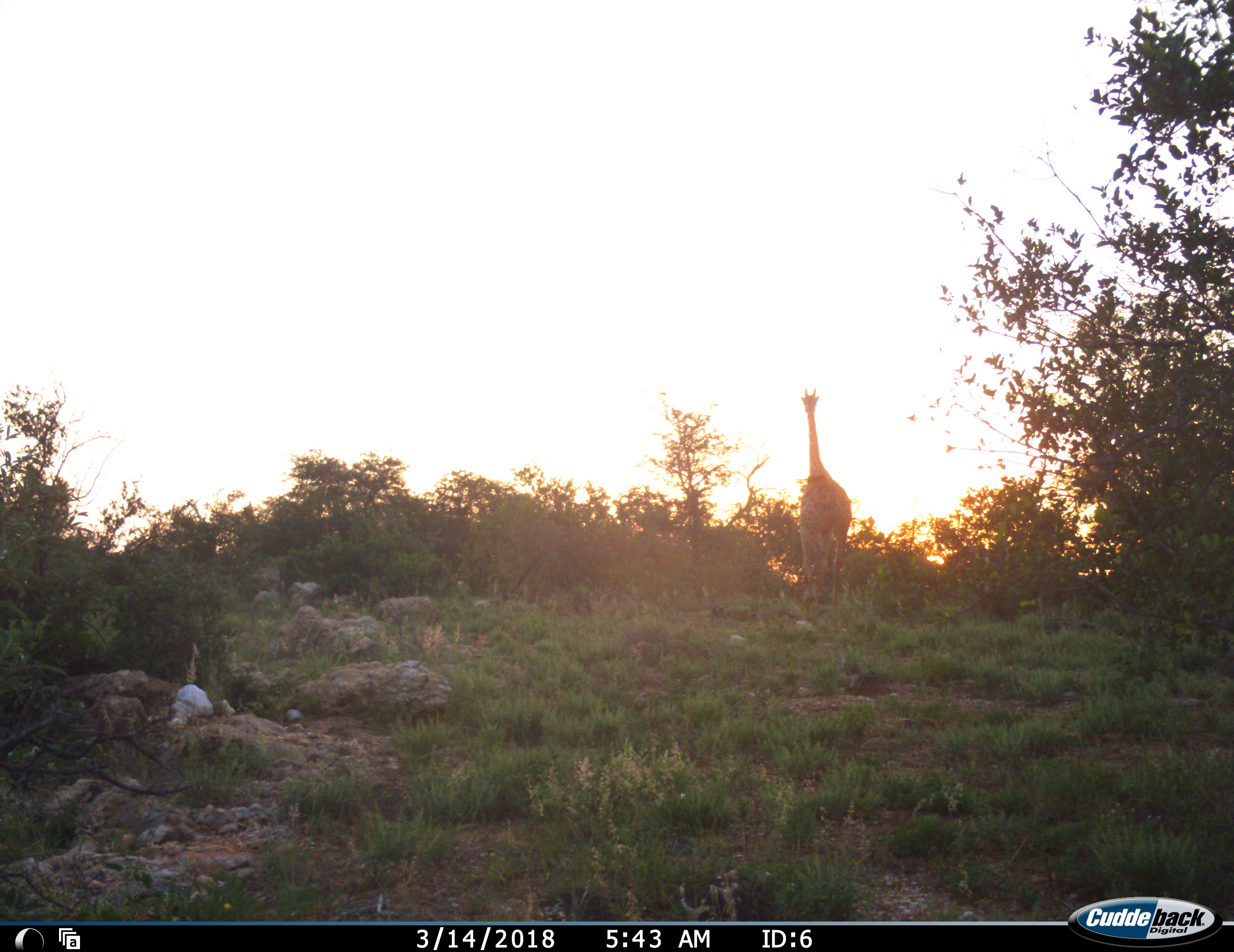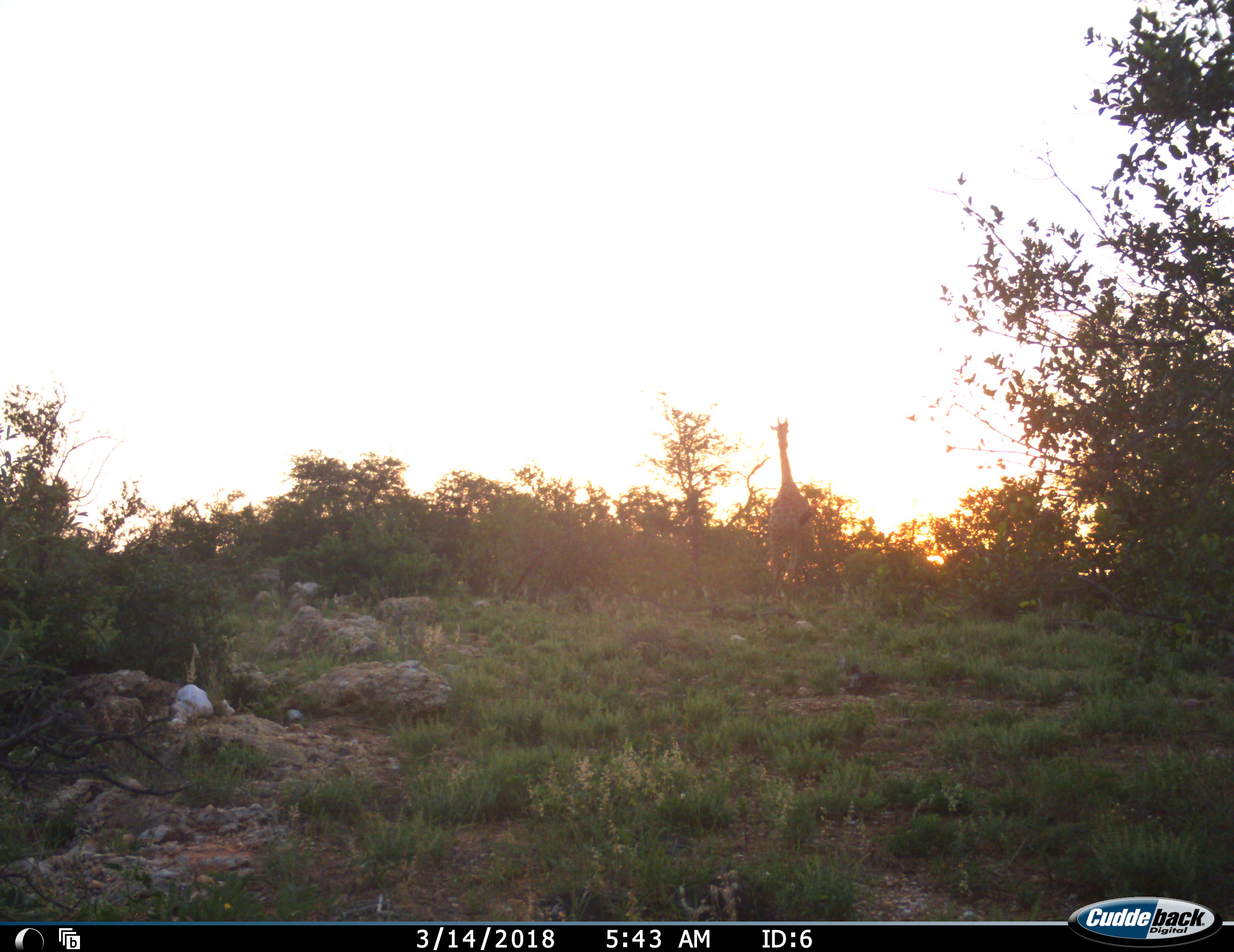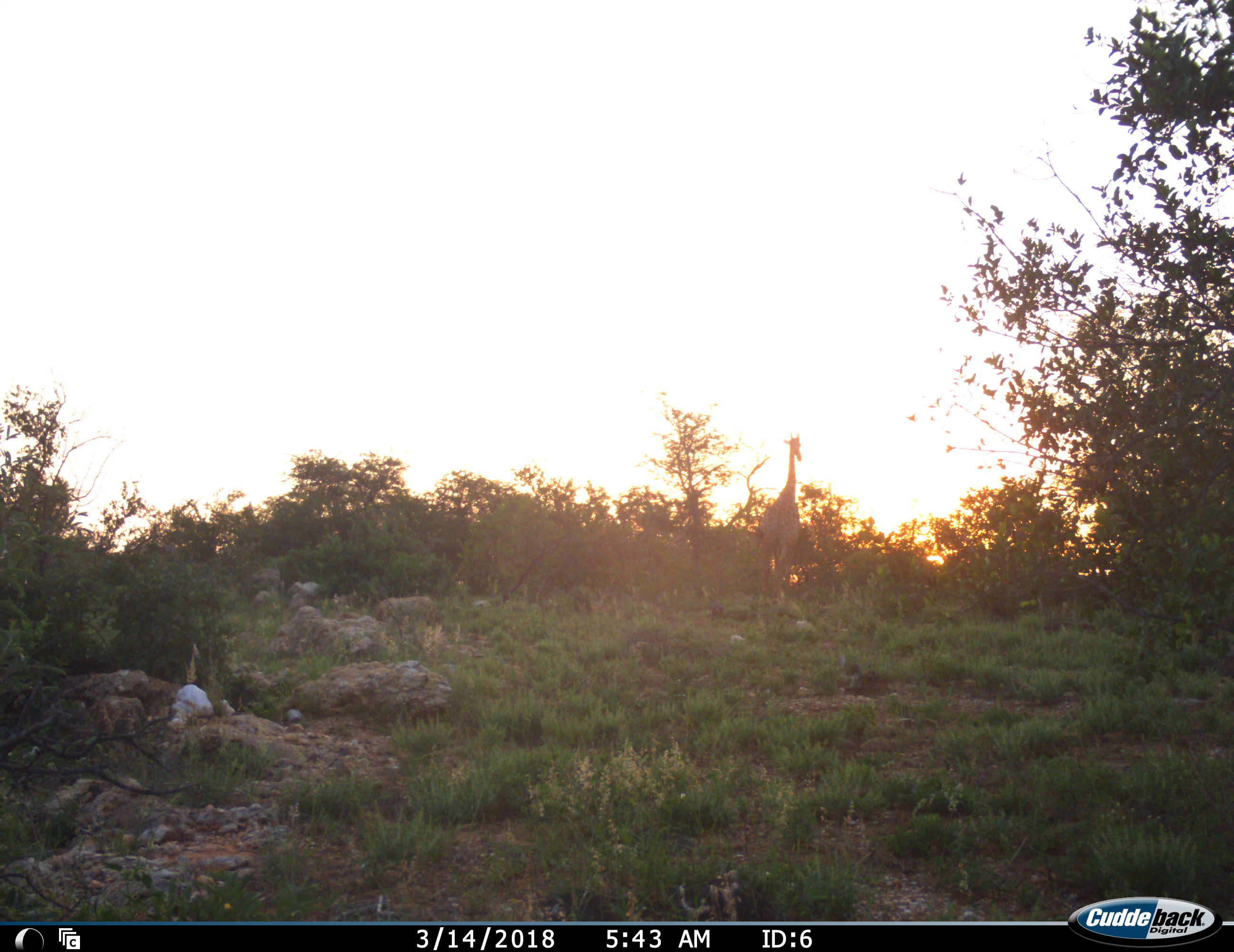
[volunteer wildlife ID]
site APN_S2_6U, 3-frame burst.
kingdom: Animalia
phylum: Chordata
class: Mammalia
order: Artiodactyla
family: Giraffidae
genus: Giraffa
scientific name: Giraffa camelopardalis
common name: giraffe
Giraffe (Giraffa camelopardalis), count 1. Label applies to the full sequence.